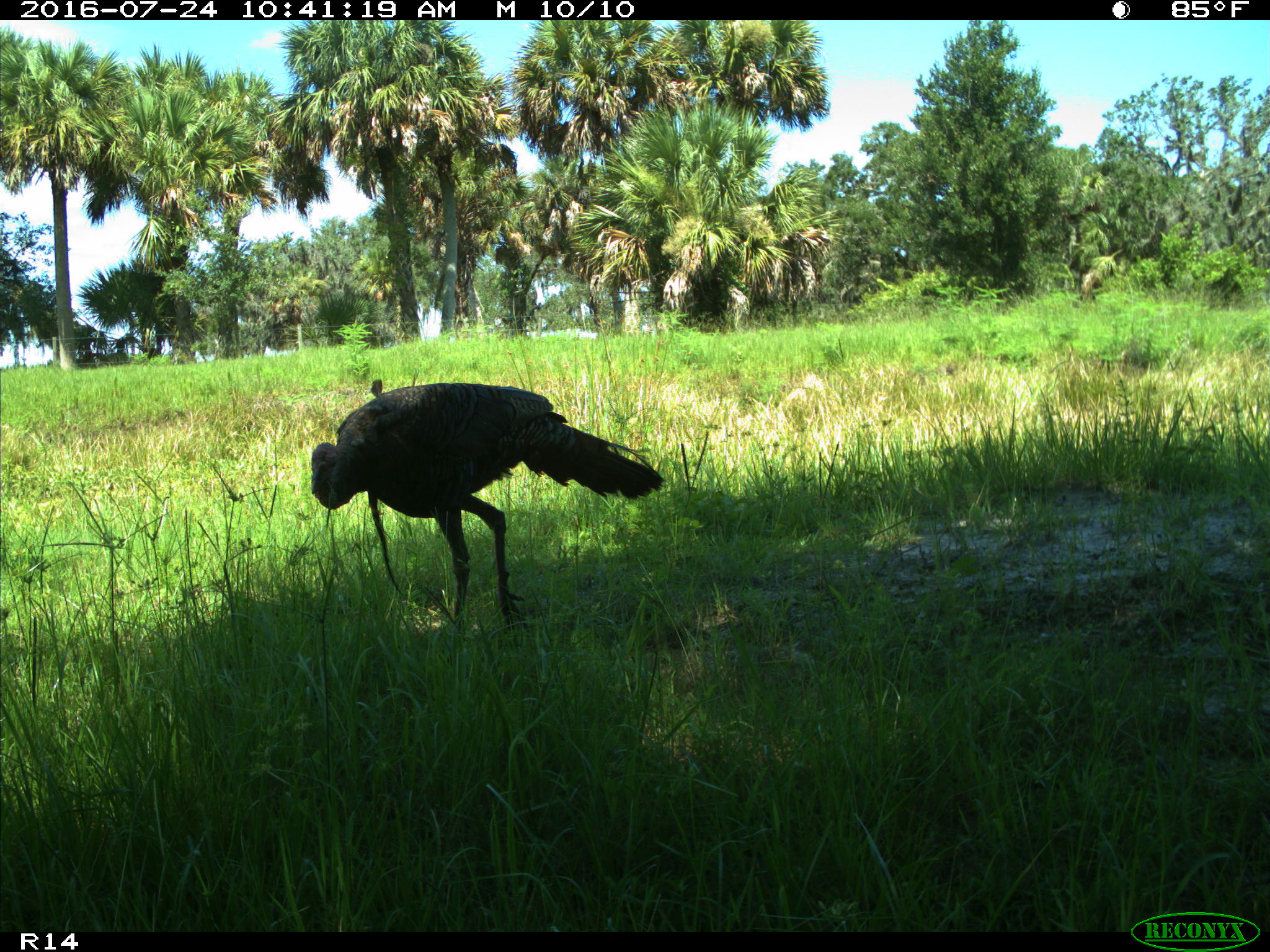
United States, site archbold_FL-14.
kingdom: Animalia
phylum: Chordata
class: Aves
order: Galliformes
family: Phasianidae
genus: Meleagris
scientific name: Meleagris gallopavo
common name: wild turkey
Meleagris gallopavo (wild turkey).